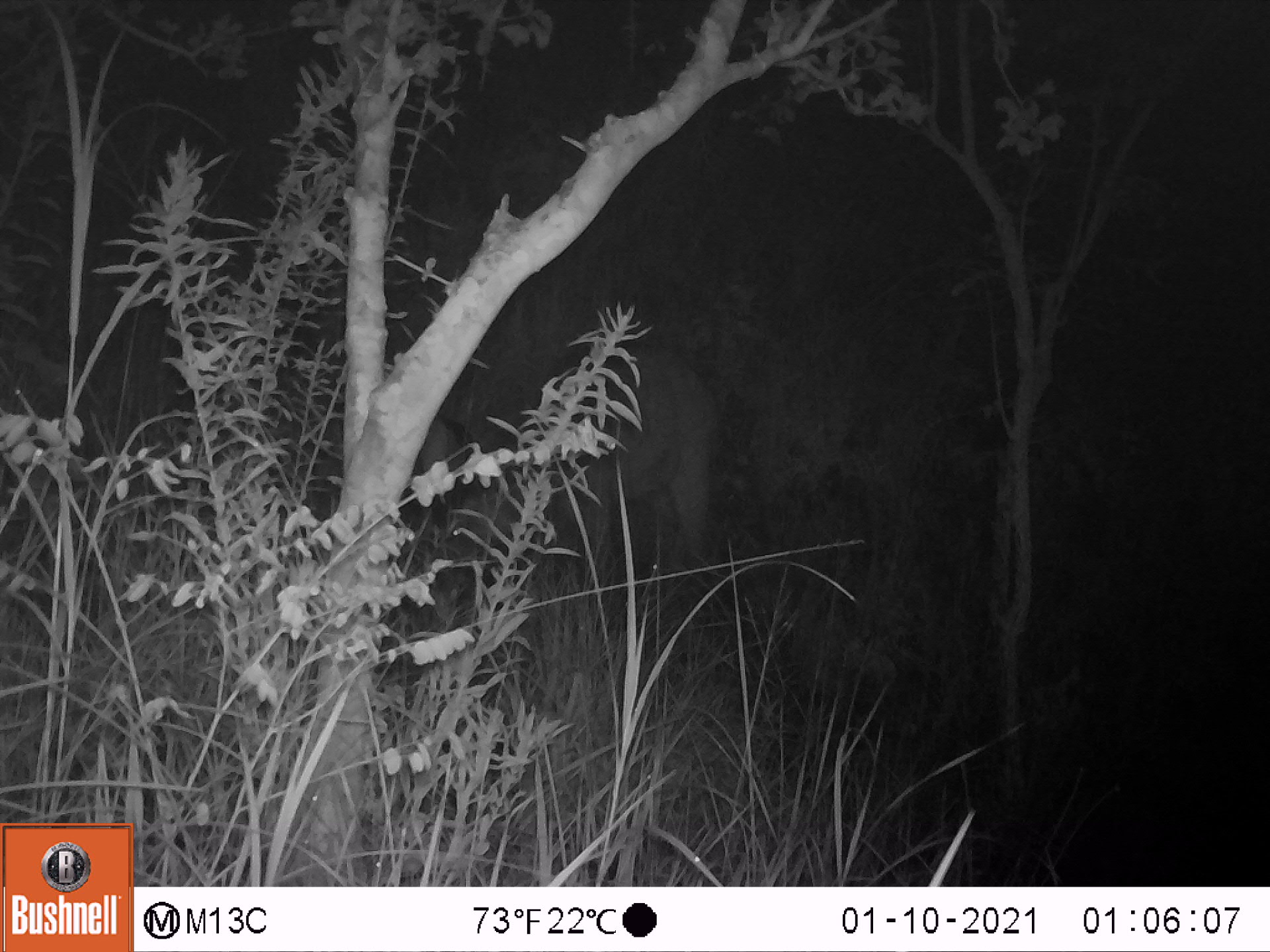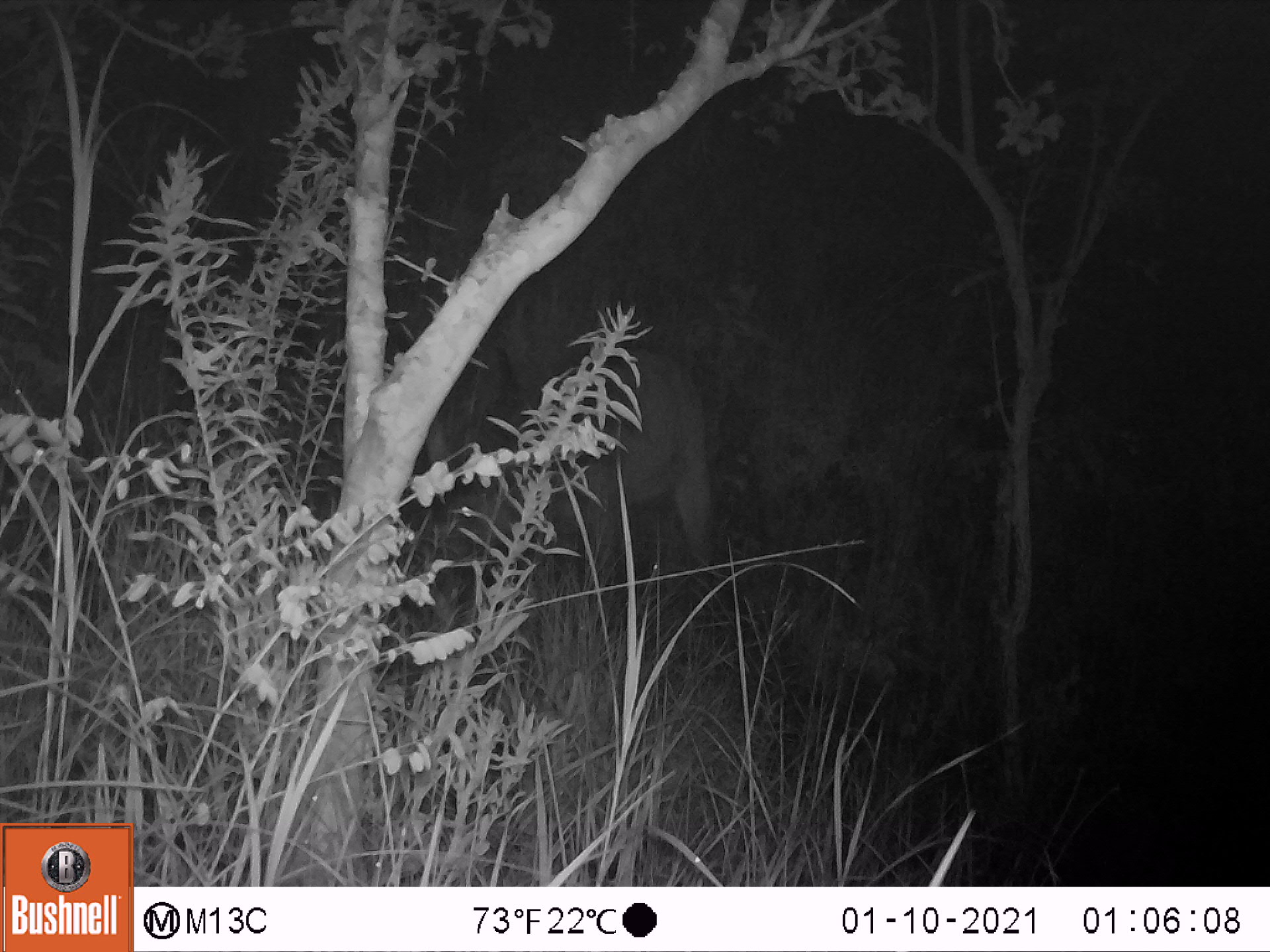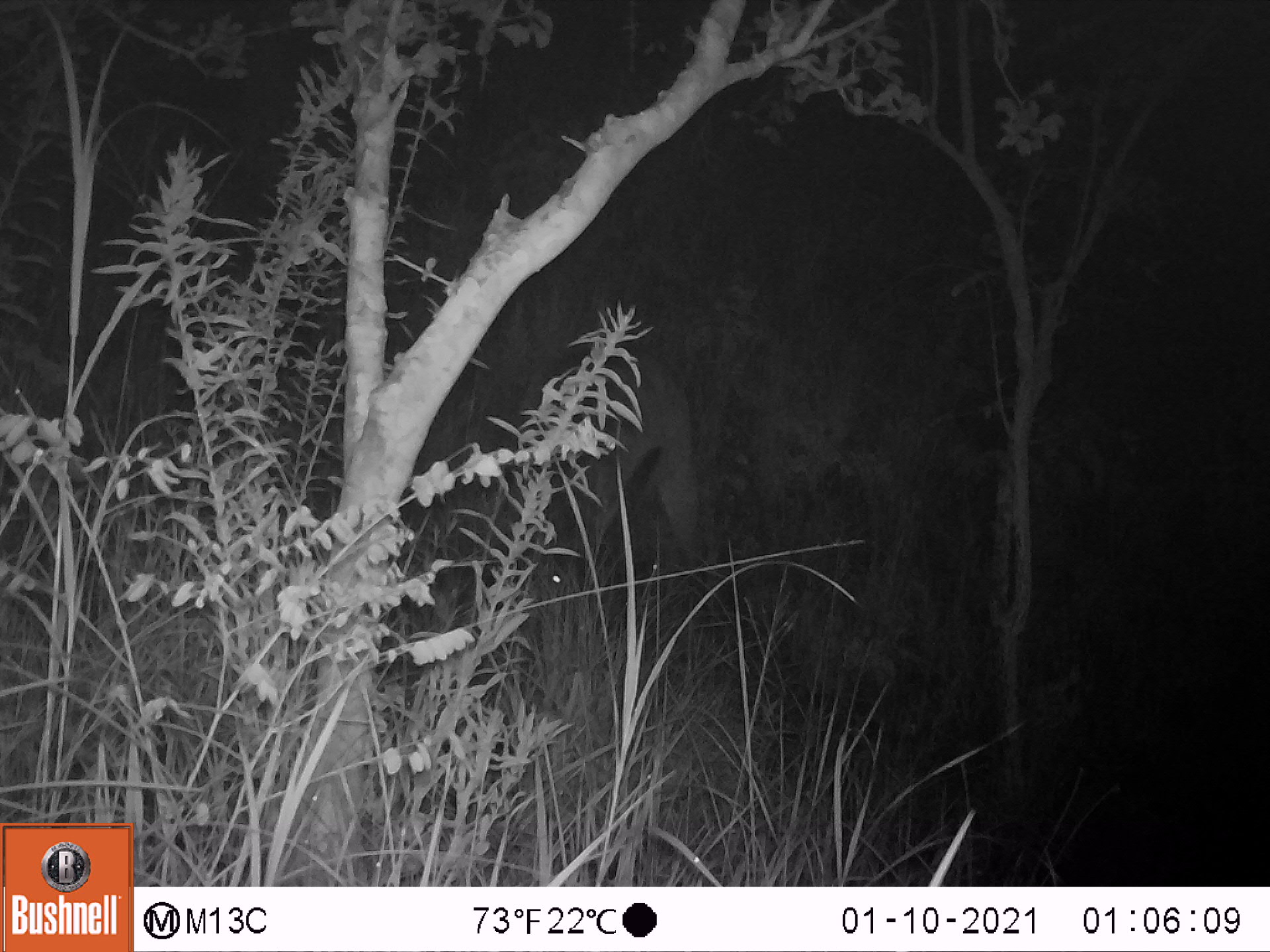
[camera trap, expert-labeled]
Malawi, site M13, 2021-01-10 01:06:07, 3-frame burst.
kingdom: Animalia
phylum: Chordata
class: Mammalia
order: Artiodactyla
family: Bovidae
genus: Kobus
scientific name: Kobus ellipsiprymnus ellipsiprymnus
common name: common waterbuck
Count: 1.